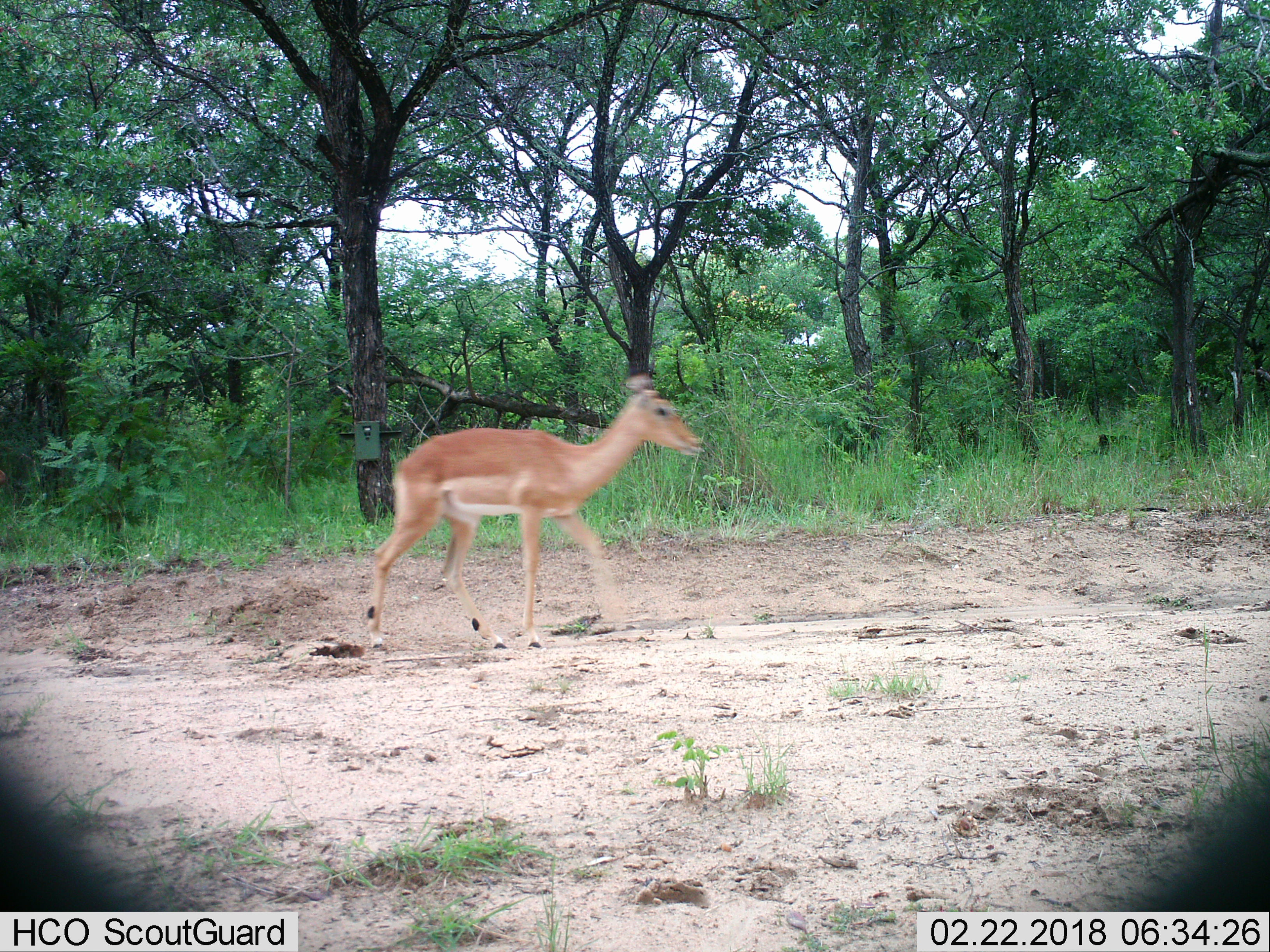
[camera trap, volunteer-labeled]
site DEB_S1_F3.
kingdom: Animalia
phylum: Chordata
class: Mammalia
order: Artiodactyla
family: Bovidae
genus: Aepyceros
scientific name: Aepyceros melampus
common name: impala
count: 1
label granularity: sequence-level